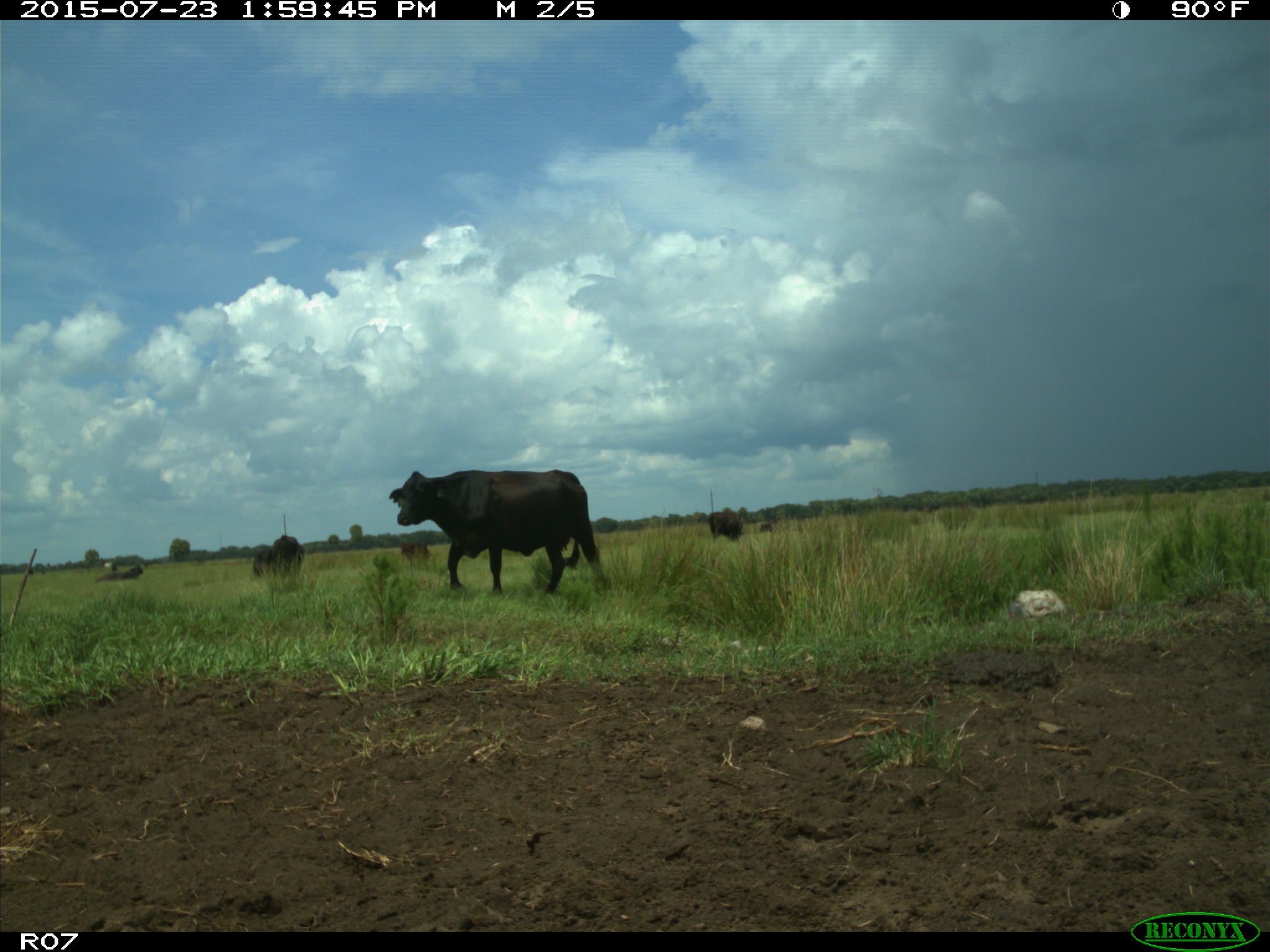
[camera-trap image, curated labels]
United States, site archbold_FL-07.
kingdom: Animalia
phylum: Chordata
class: Mammalia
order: Artiodactyla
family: Bovidae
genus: Bos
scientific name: Bos taurus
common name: domestic cow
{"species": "Bos taurus (domestic cow)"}